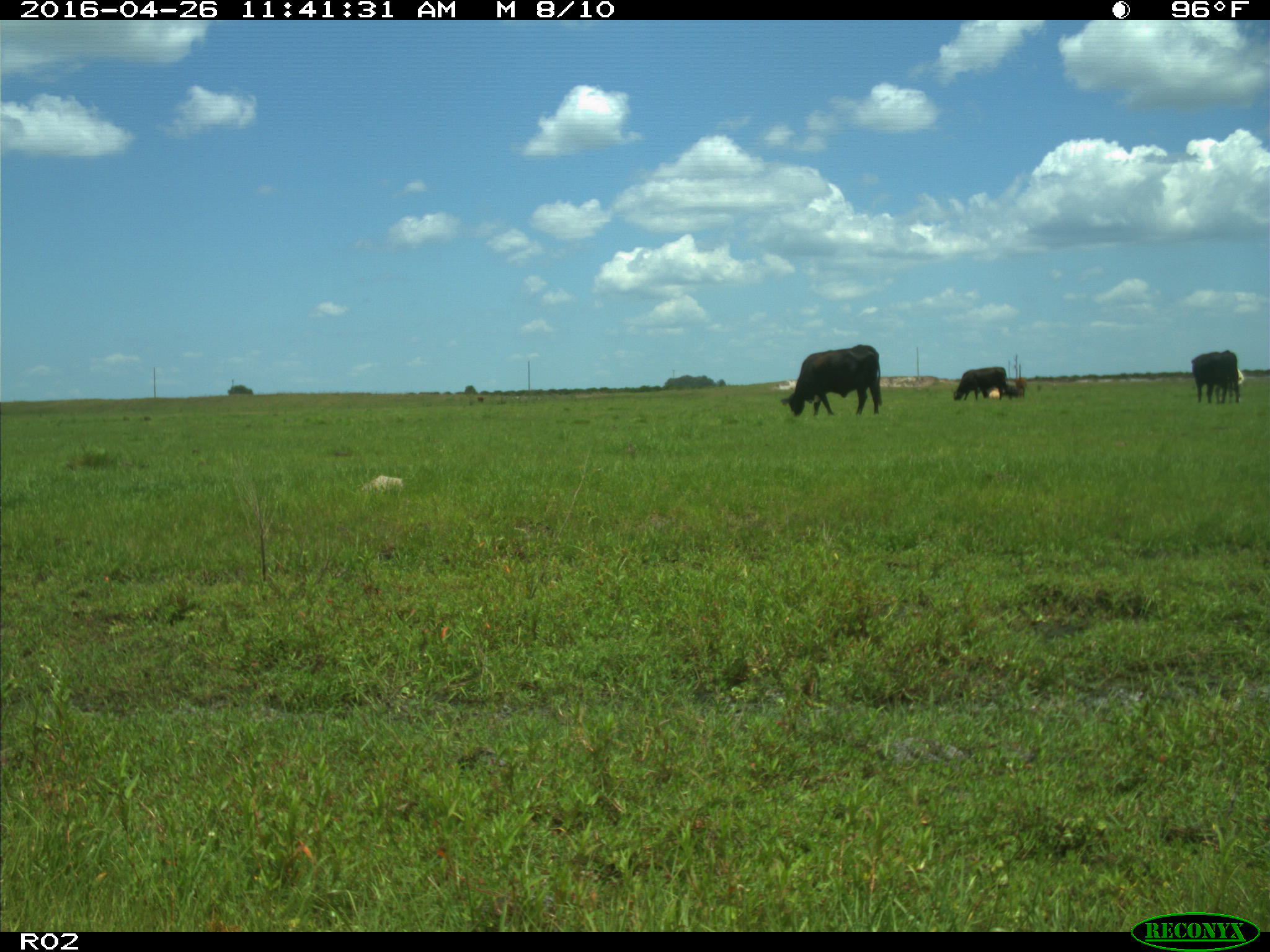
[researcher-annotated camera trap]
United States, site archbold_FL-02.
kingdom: Animalia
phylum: Chordata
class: Mammalia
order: Artiodactyla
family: Bovidae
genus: Bos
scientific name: Bos taurus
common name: domestic cow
Bos taurus (domestic cow).